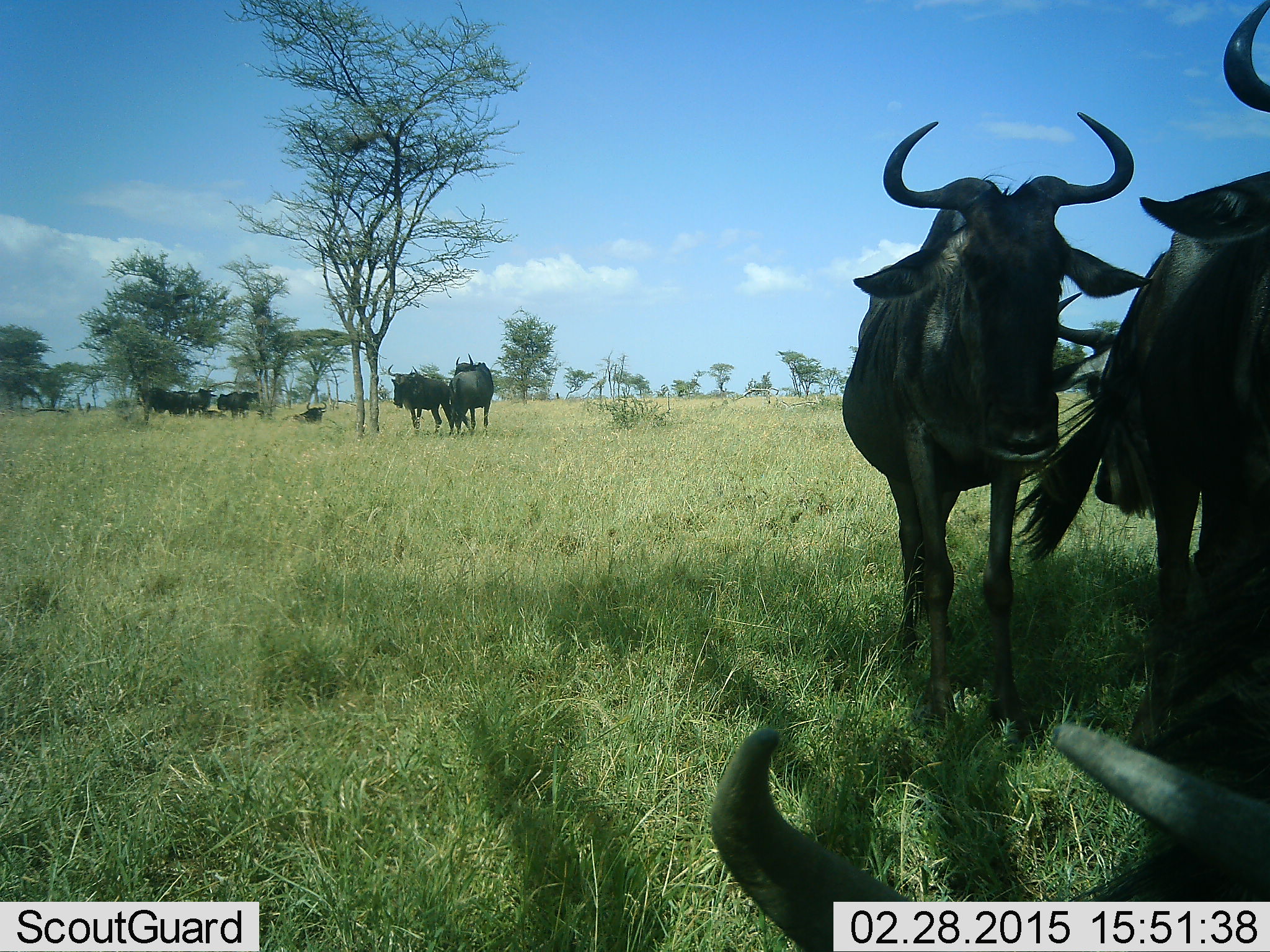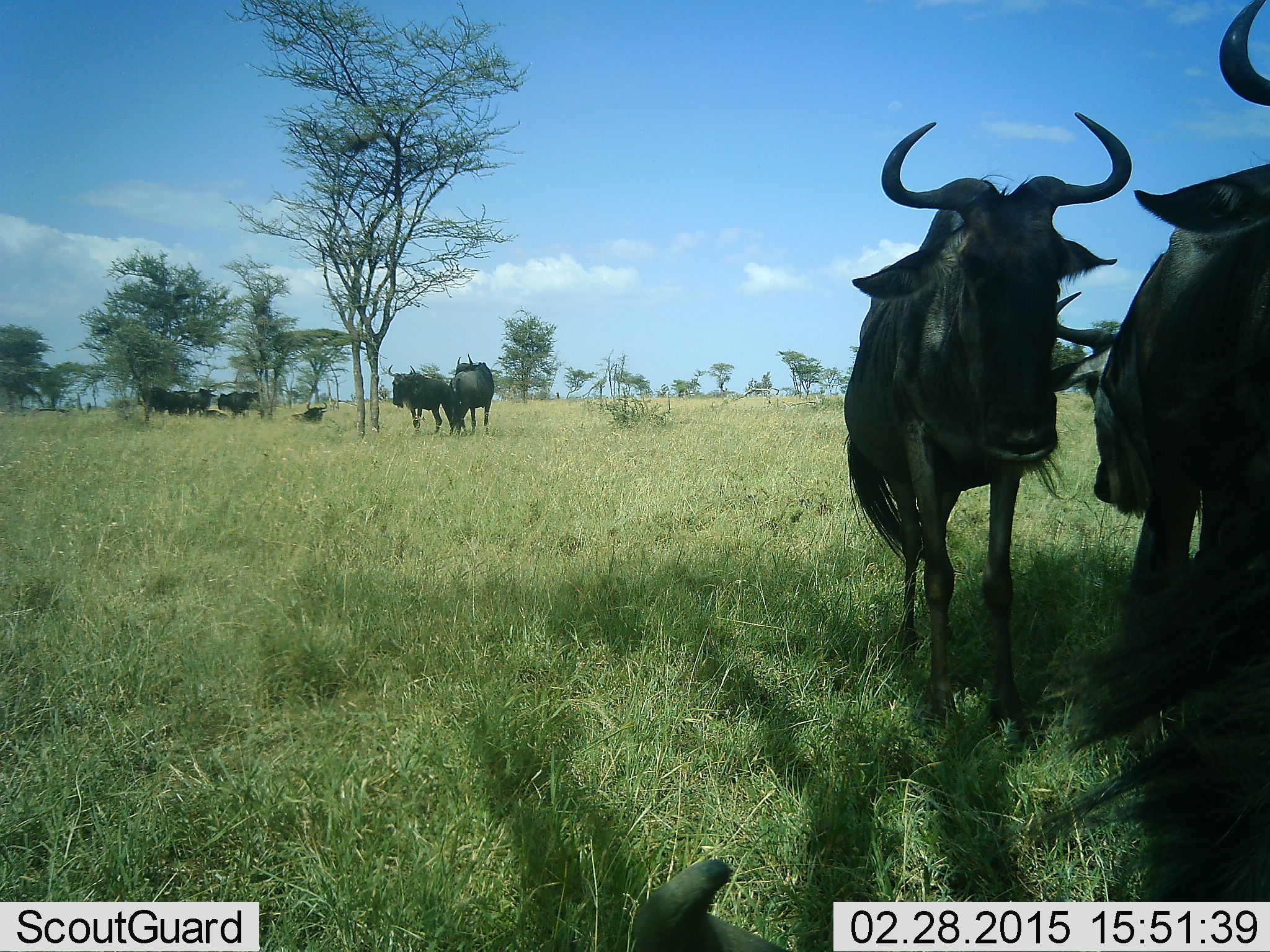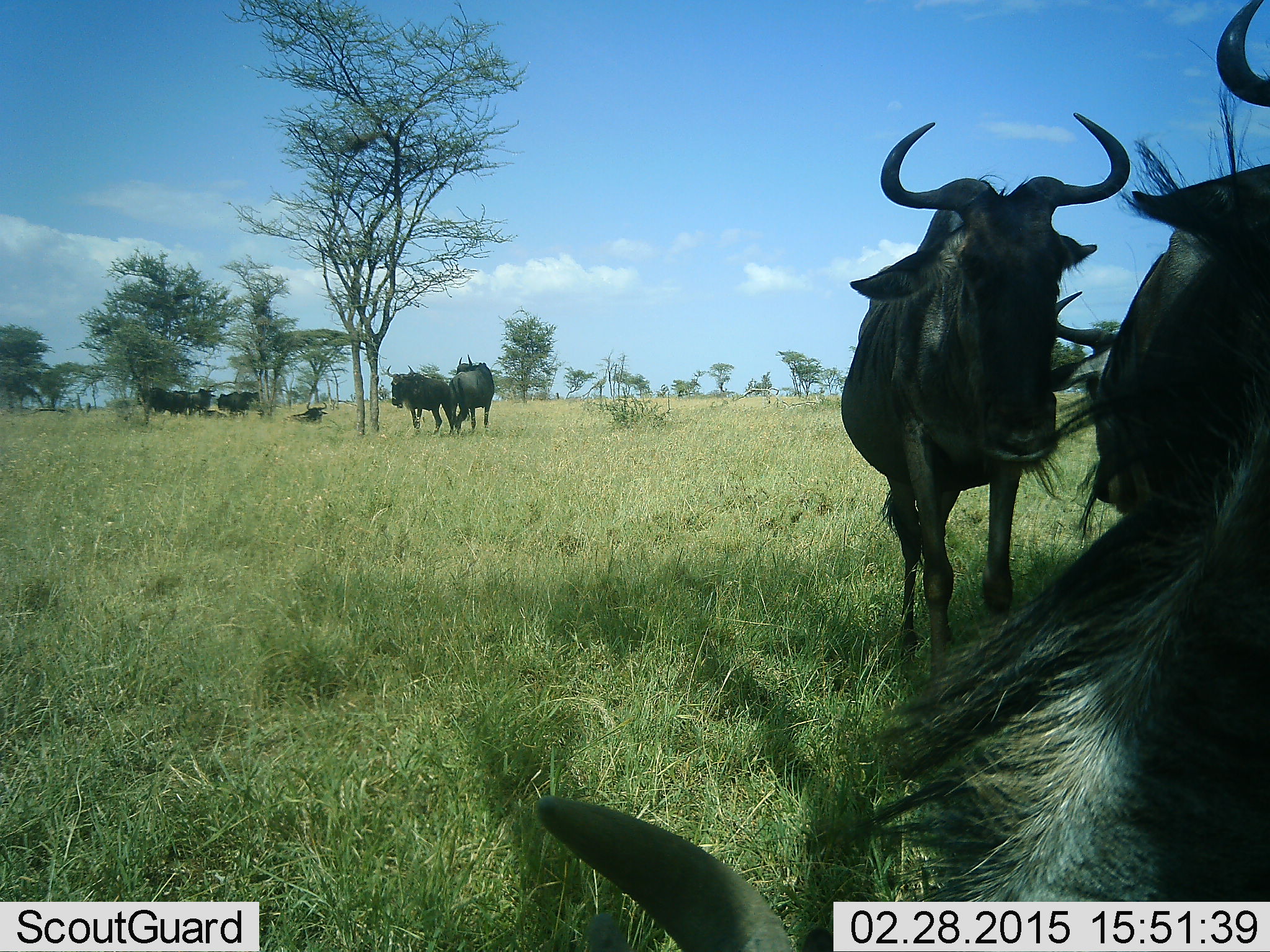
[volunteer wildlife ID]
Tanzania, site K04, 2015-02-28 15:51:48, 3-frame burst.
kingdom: Animalia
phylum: Chordata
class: Mammalia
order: Artiodactyla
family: Bovidae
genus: Connochaetes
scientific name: Connochaetes taurinus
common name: blue wildebeest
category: wildebeest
Wildebeest (blue wildebeest) (Connochaetes taurinus), count 9. Behavior (volunteer vote fractions): standing 100%, resting 73%, moving 9%, interacting 9%. Young present (vote fraction): 9%. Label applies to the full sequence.